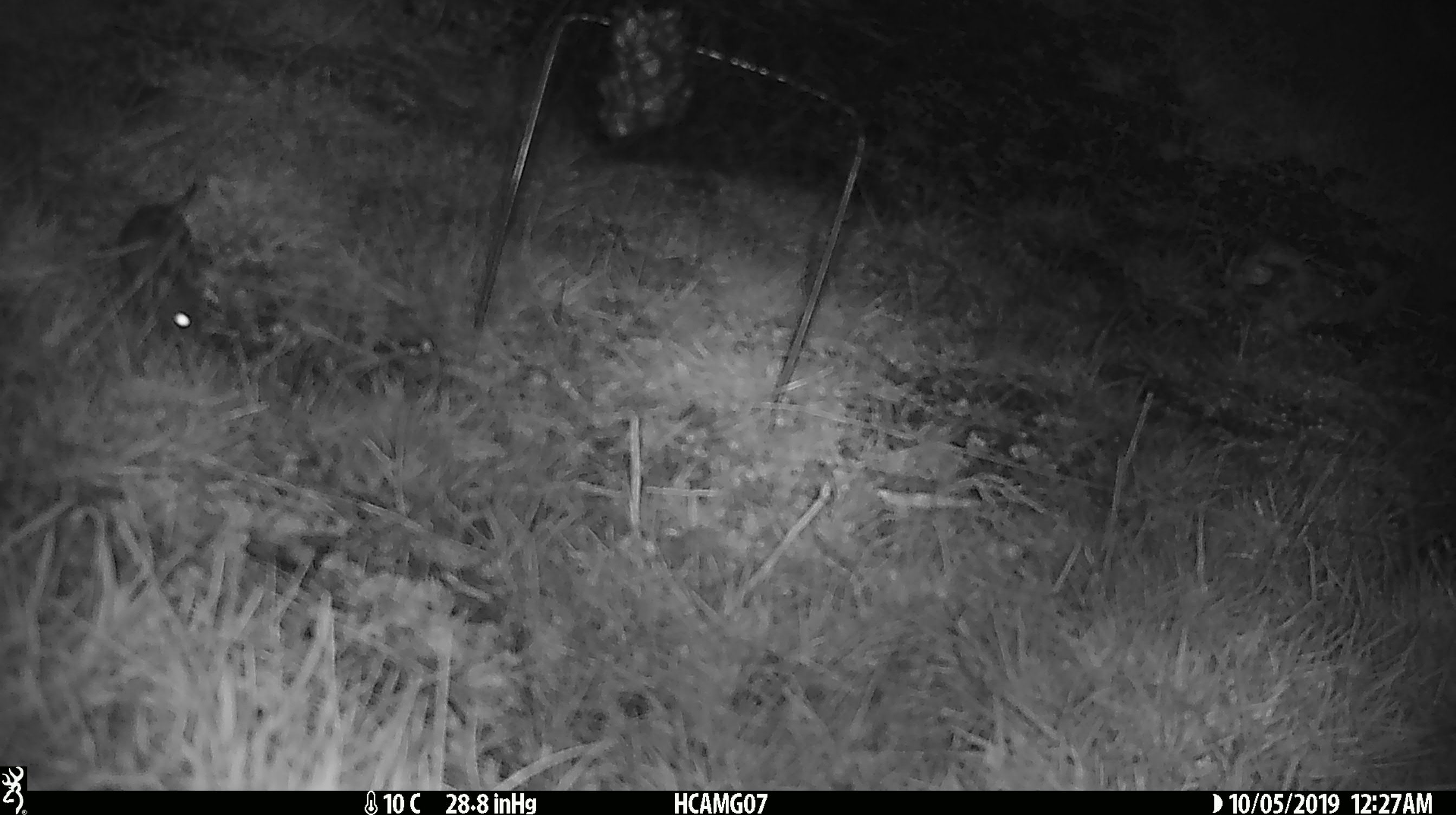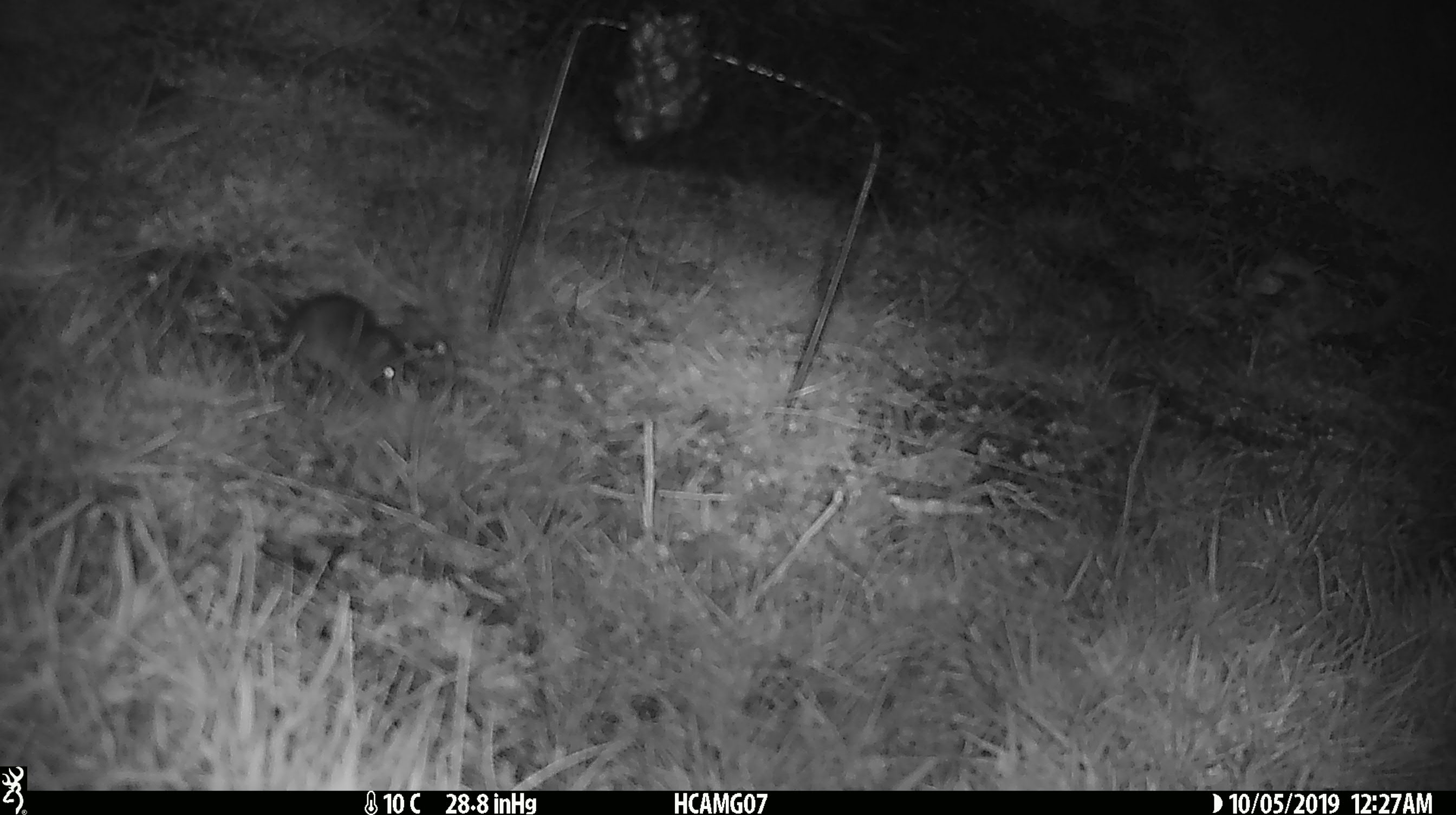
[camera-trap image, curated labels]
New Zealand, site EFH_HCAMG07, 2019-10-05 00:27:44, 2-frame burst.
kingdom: Animalia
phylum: Chordata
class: Mammalia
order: Rodentia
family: Muridae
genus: Mus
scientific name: Mus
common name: mouse